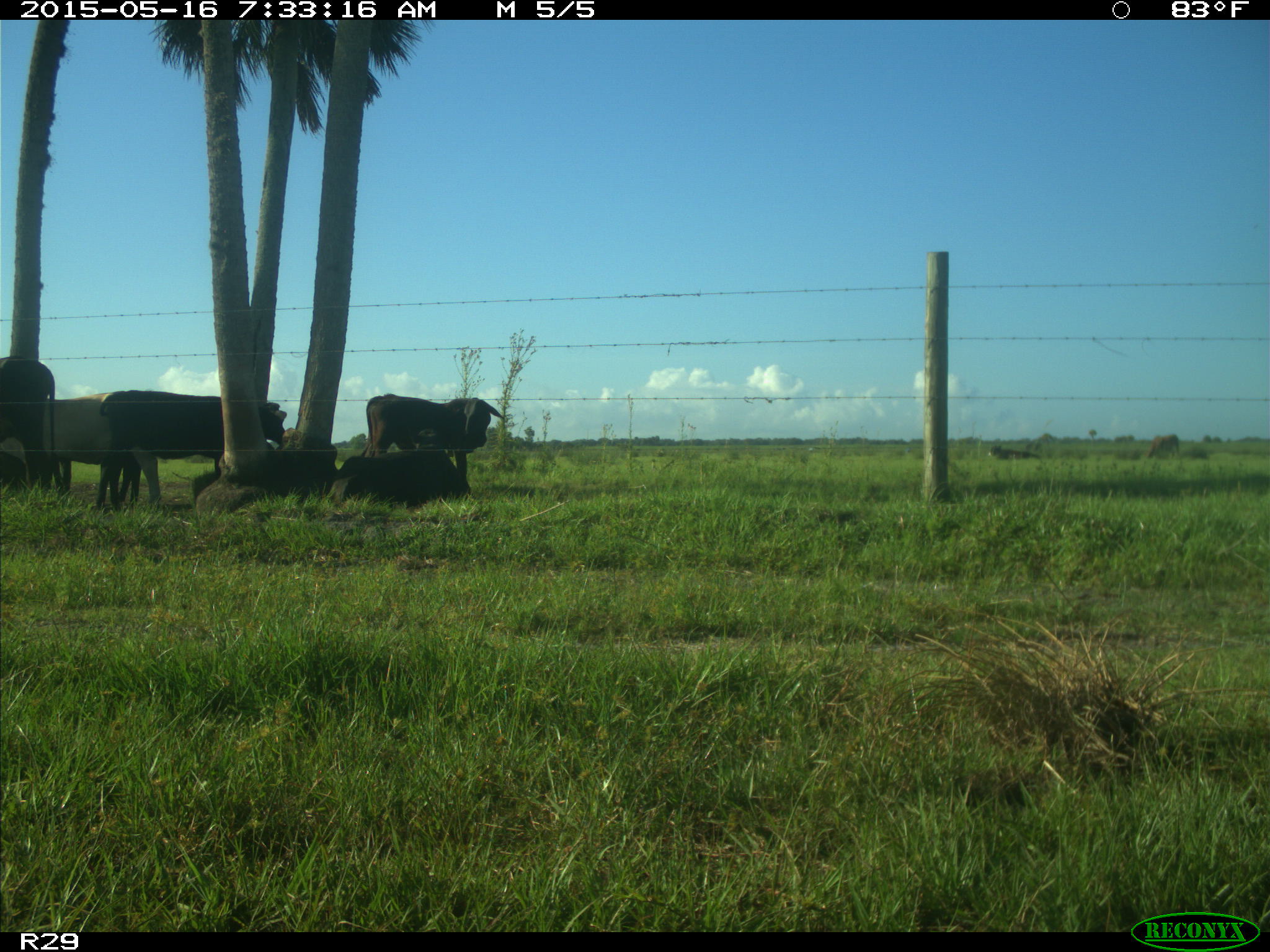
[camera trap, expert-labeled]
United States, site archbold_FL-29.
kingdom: Animalia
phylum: Chordata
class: Mammalia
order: Artiodactyla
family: Bovidae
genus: Bos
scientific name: Bos taurus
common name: domestic cow